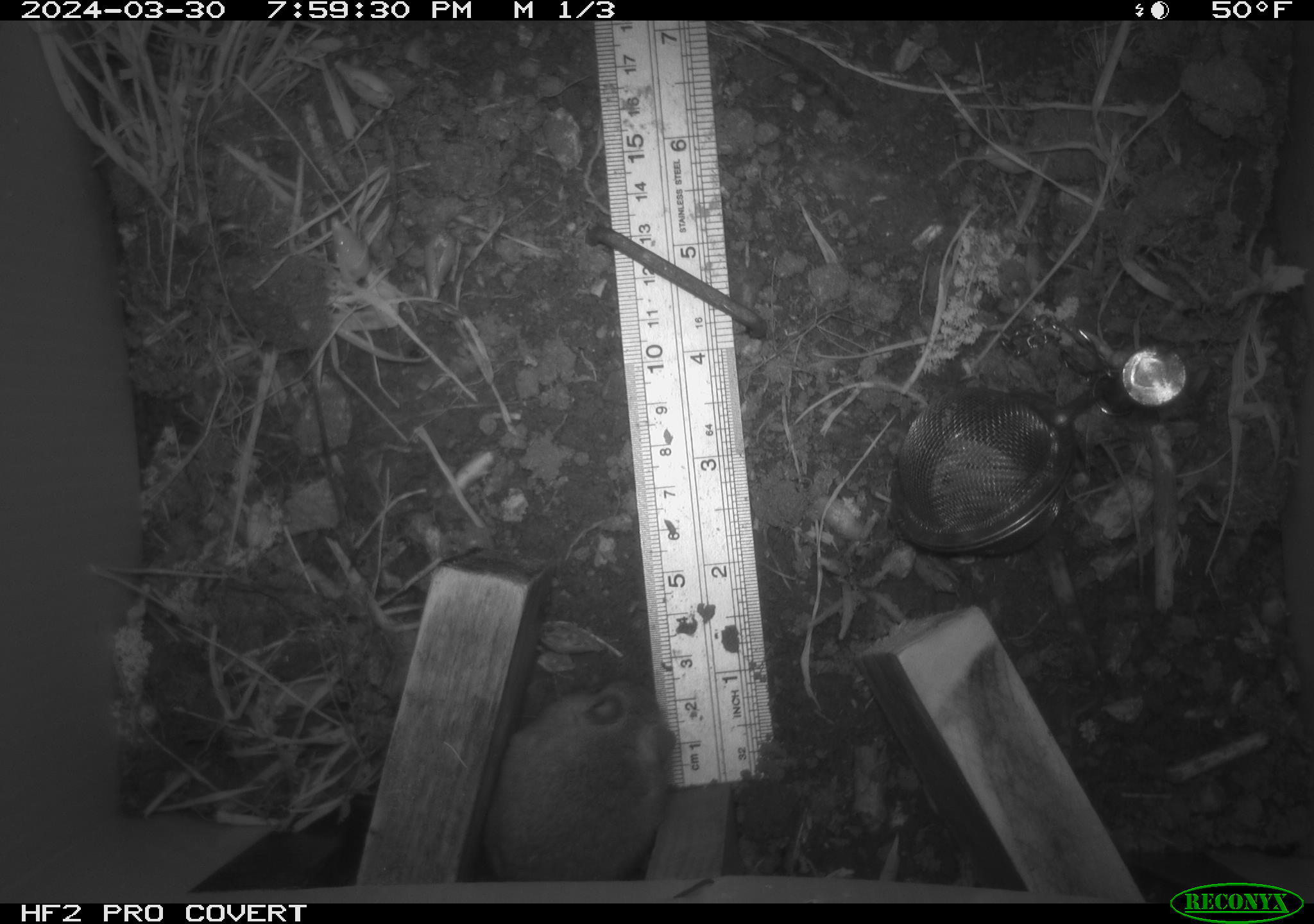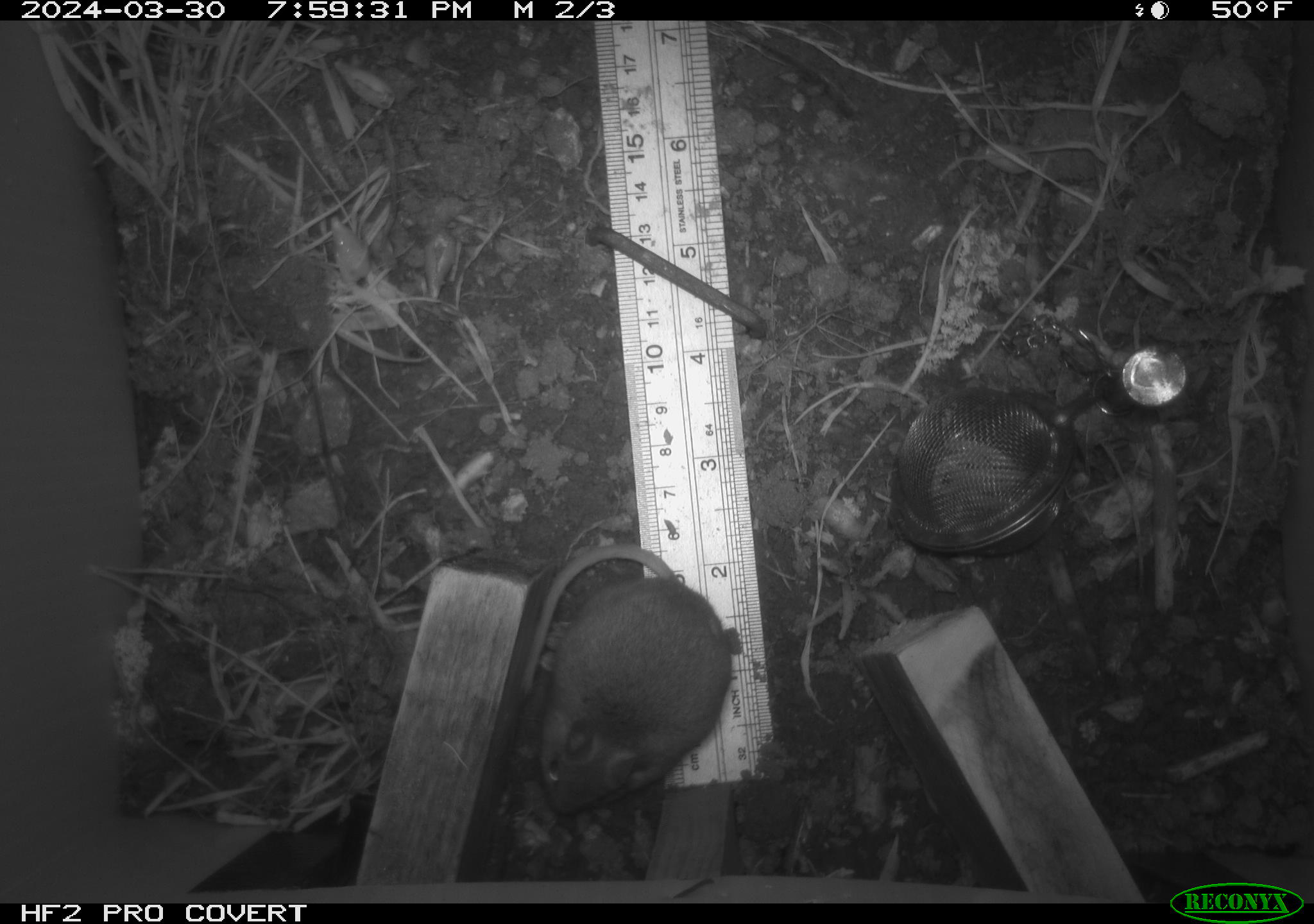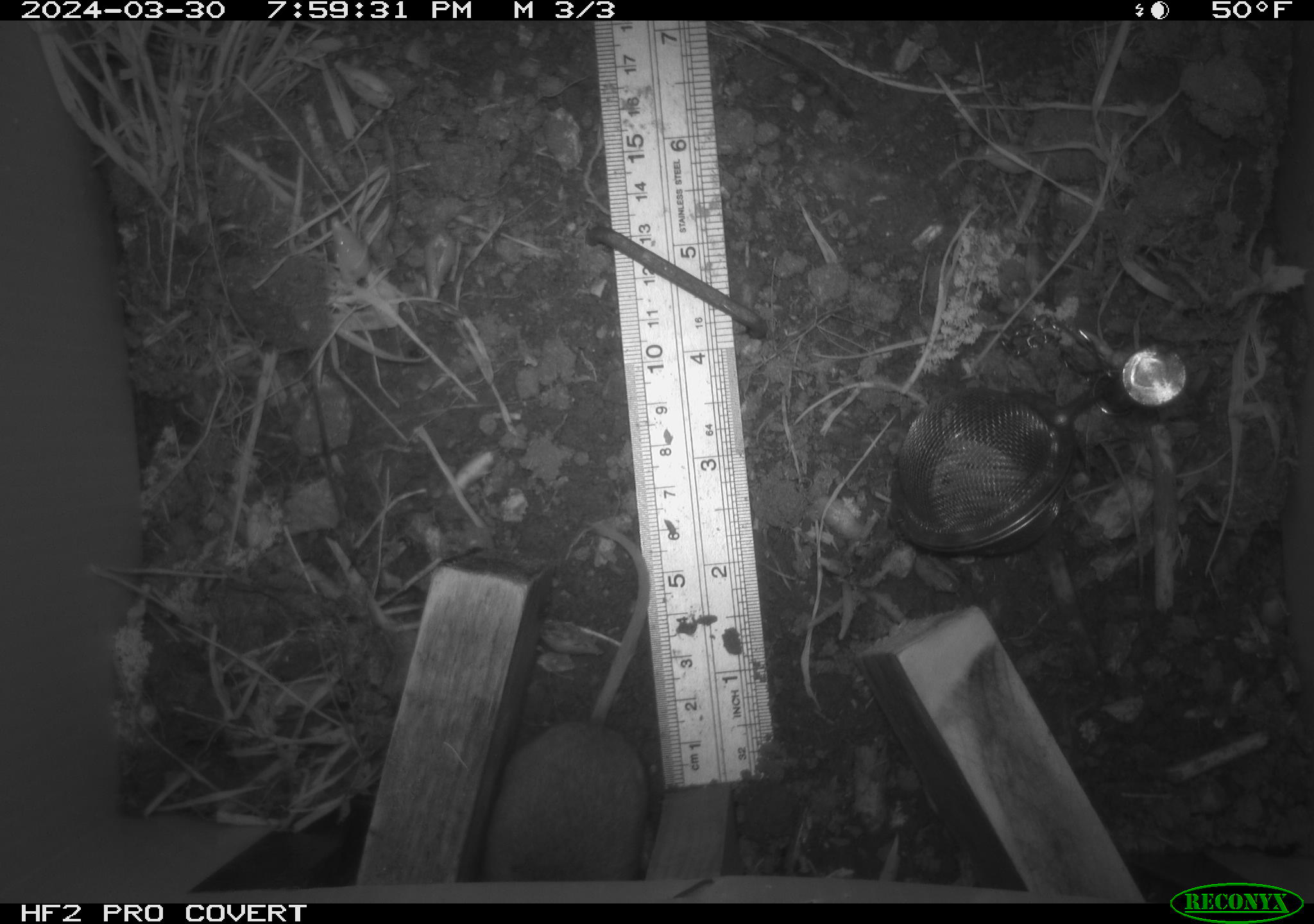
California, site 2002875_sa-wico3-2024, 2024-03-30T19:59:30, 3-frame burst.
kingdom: Animalia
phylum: Chordata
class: Mammalia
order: Rodentia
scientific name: Rodentia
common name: mouse species